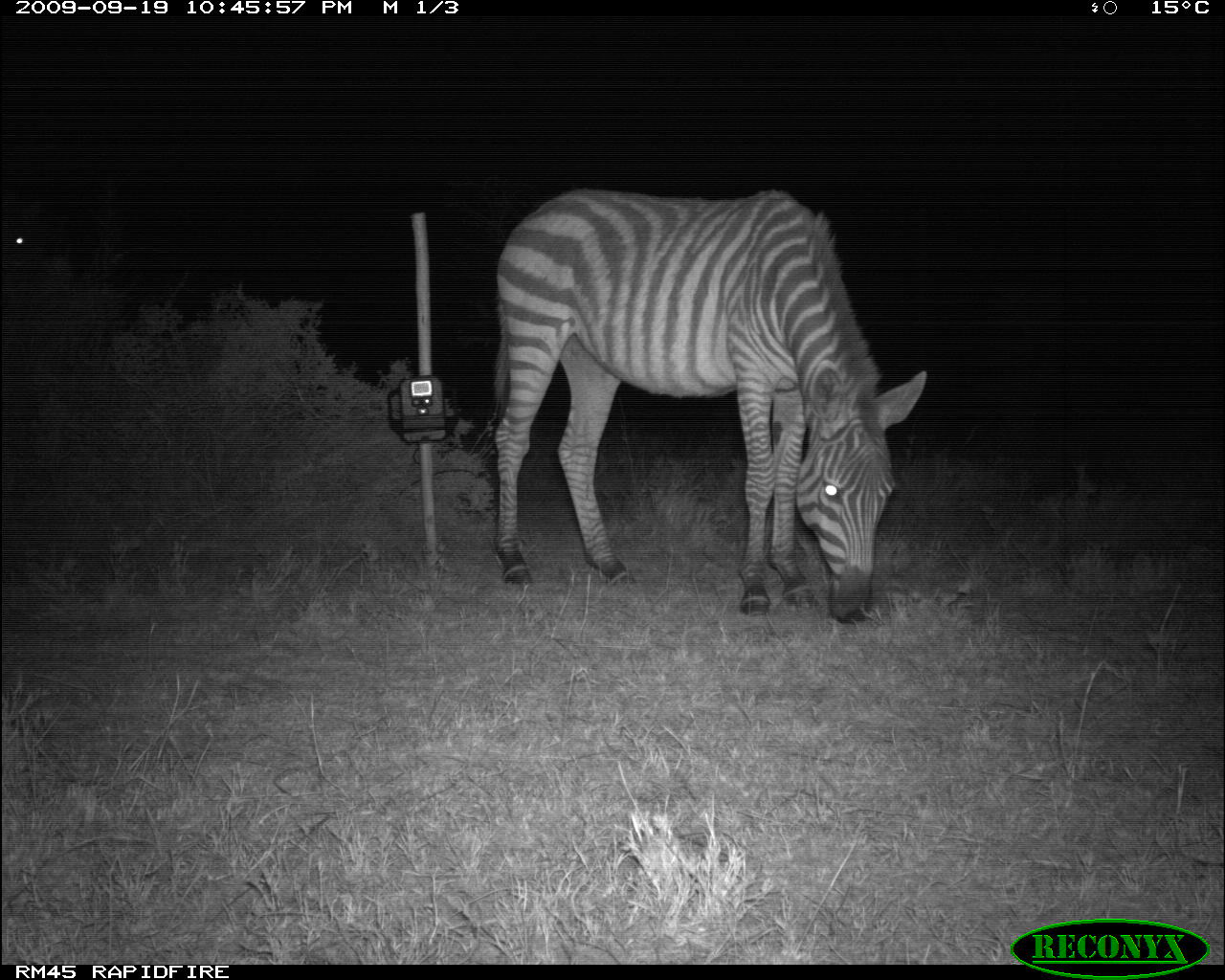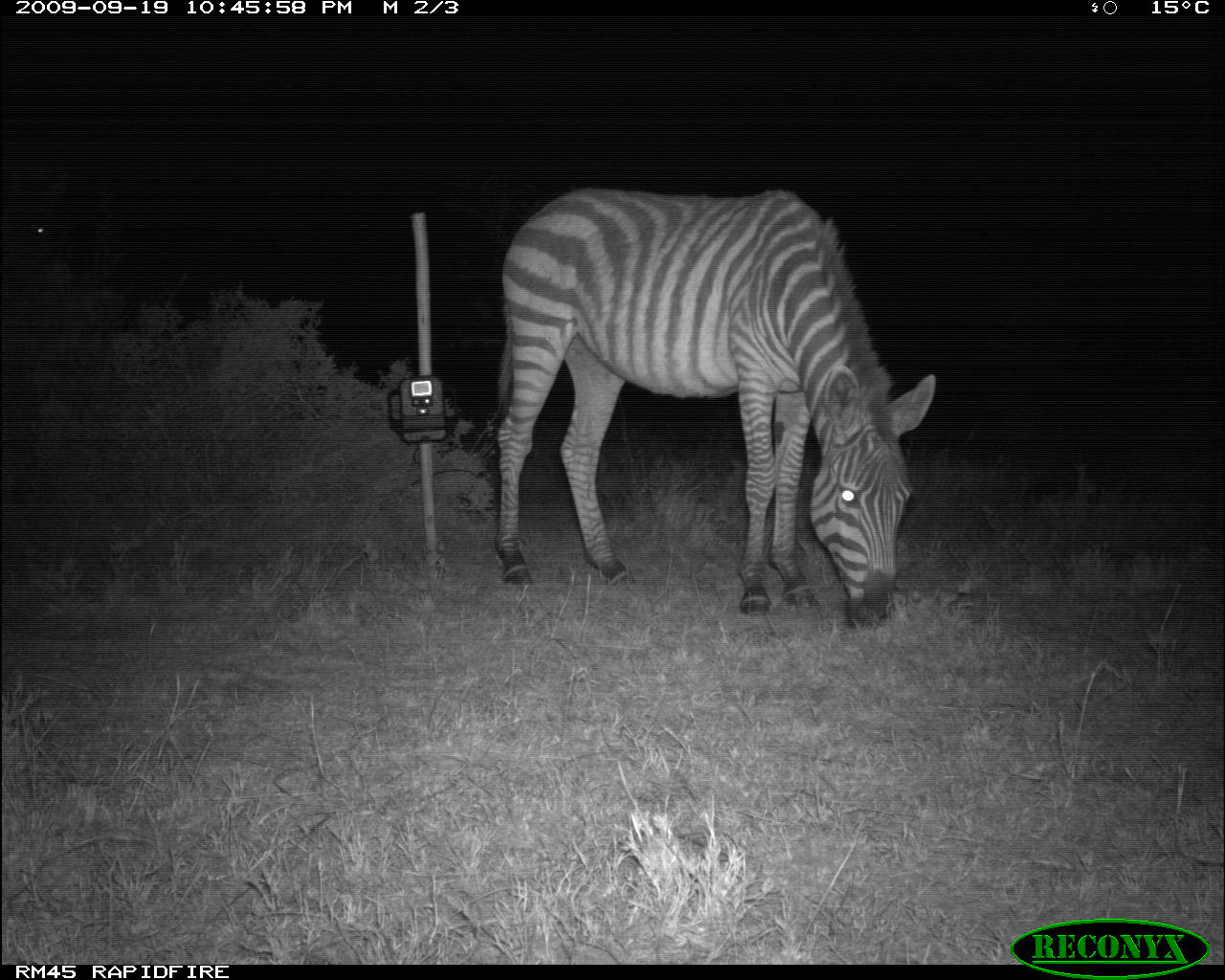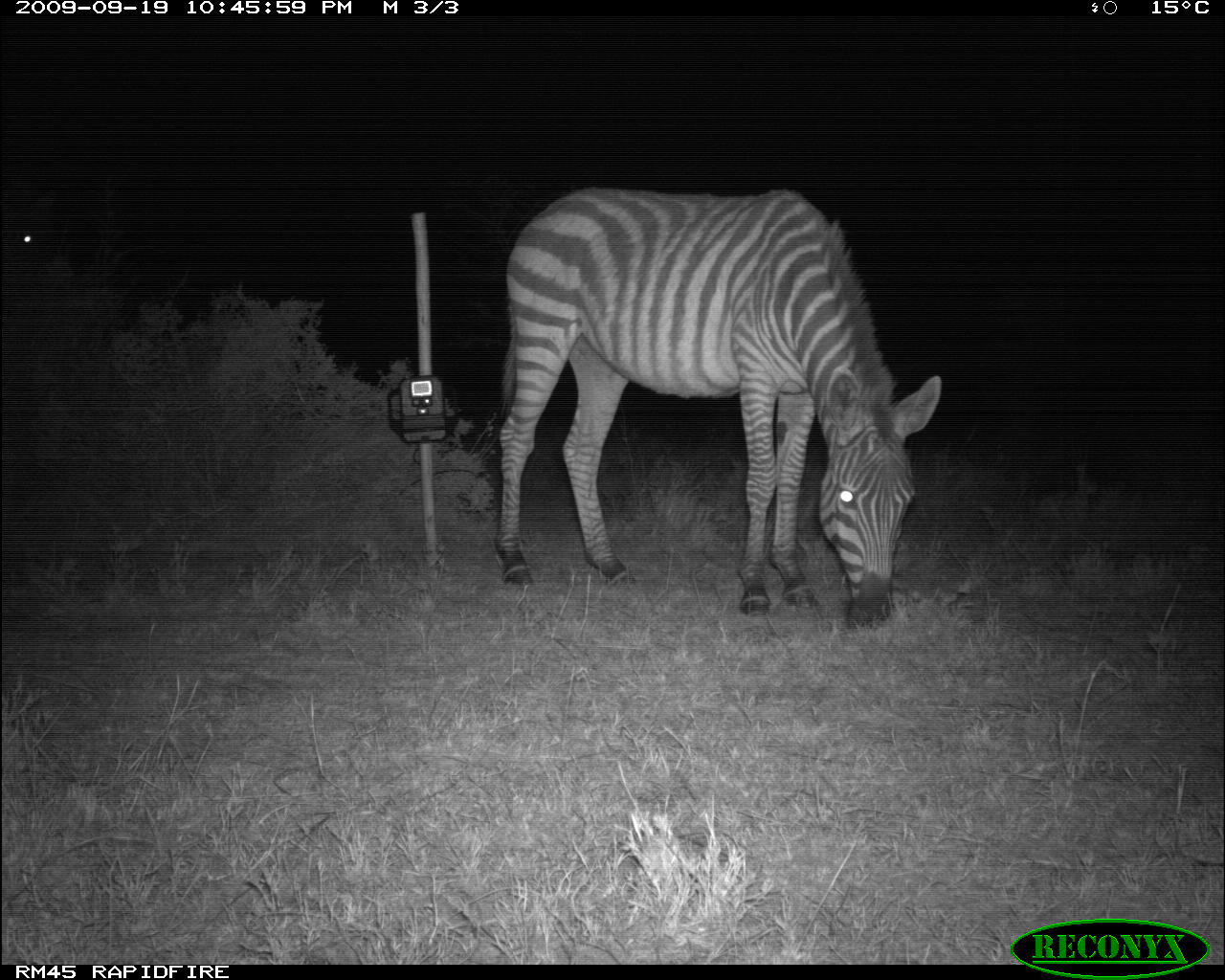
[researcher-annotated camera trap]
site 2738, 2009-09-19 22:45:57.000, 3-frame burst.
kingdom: Animalia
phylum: Chordata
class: Mammalia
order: Perissodactyla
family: Equidae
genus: Equus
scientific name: Equus quagga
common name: plains zebra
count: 2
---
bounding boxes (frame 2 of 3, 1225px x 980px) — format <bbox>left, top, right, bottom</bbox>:
equus quagga: <bbox>494, 189, 933, 630</bbox>